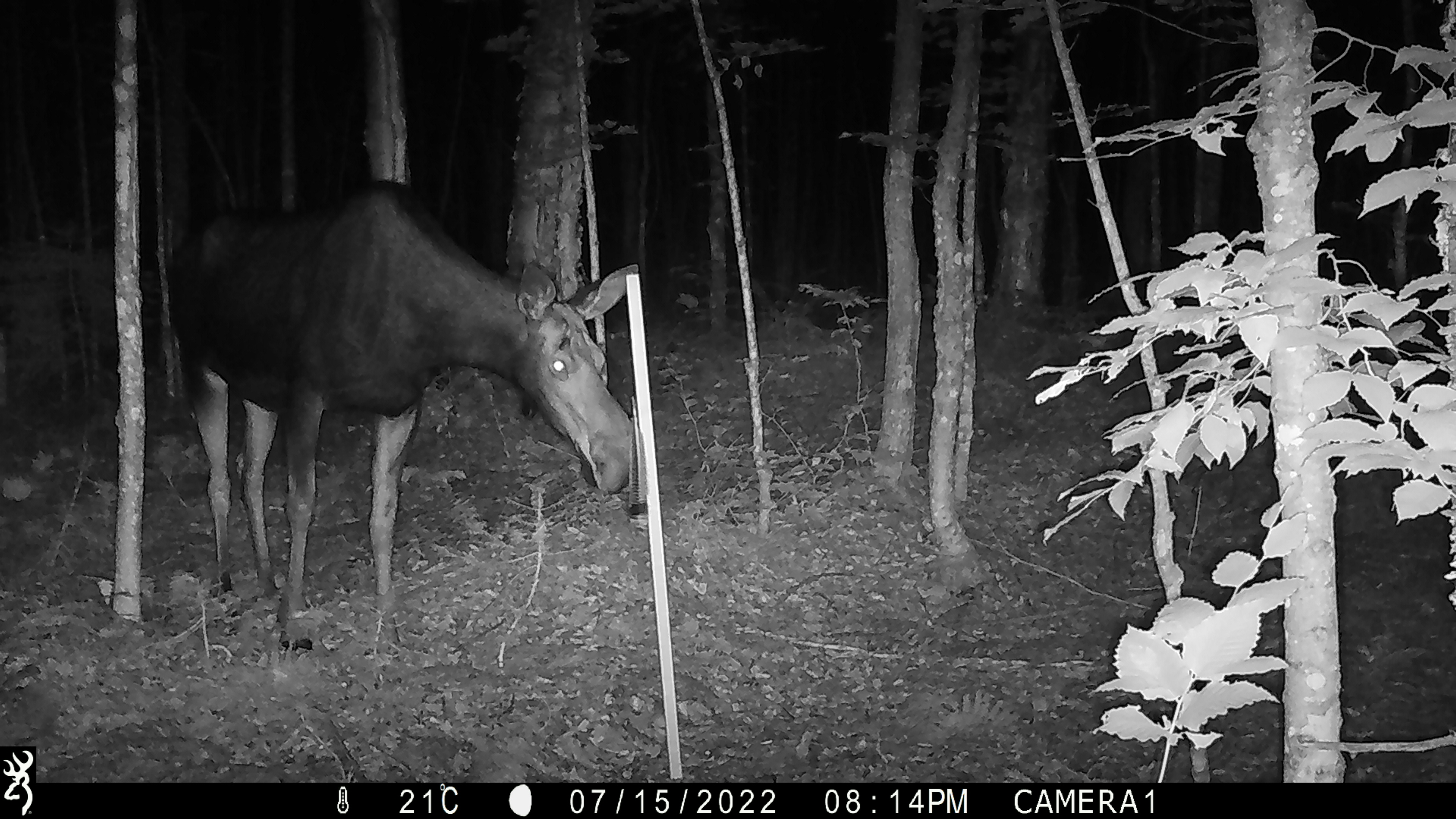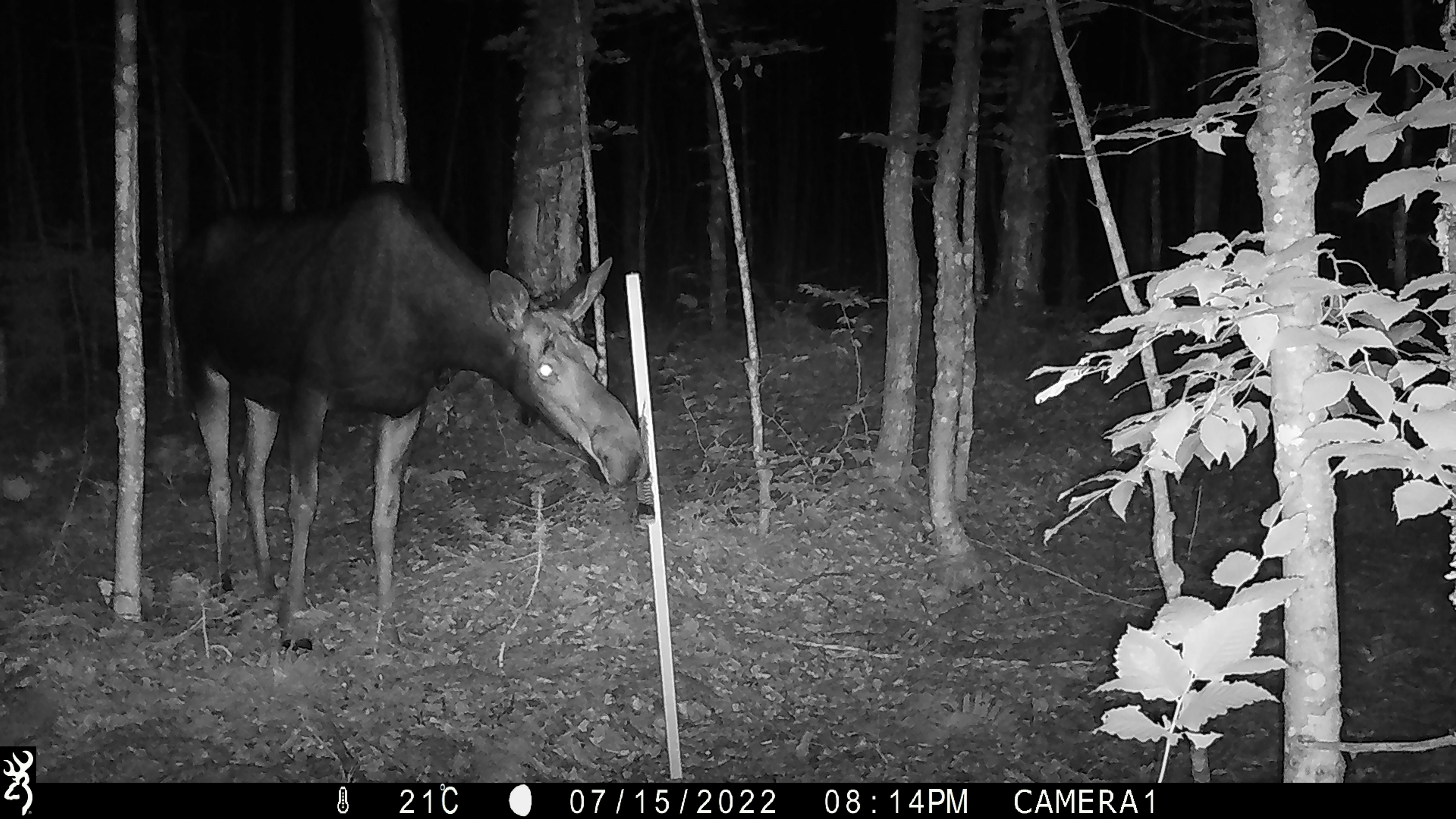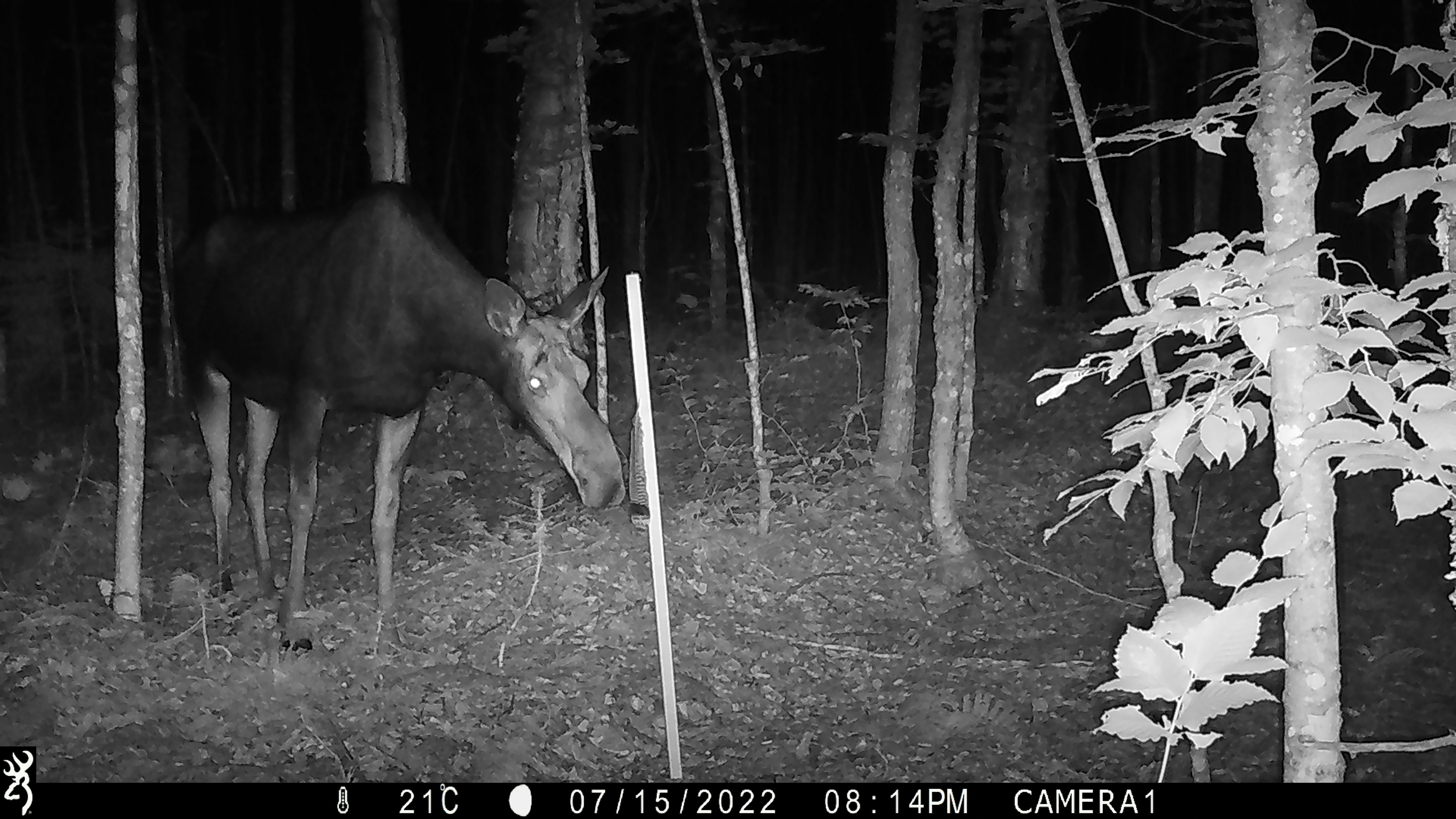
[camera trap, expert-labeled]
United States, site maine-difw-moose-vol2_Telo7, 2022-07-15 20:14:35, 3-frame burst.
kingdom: Animalia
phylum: Chordata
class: Mammalia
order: Artiodactyla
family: Cervidae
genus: Alces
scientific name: Alces alces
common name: moose